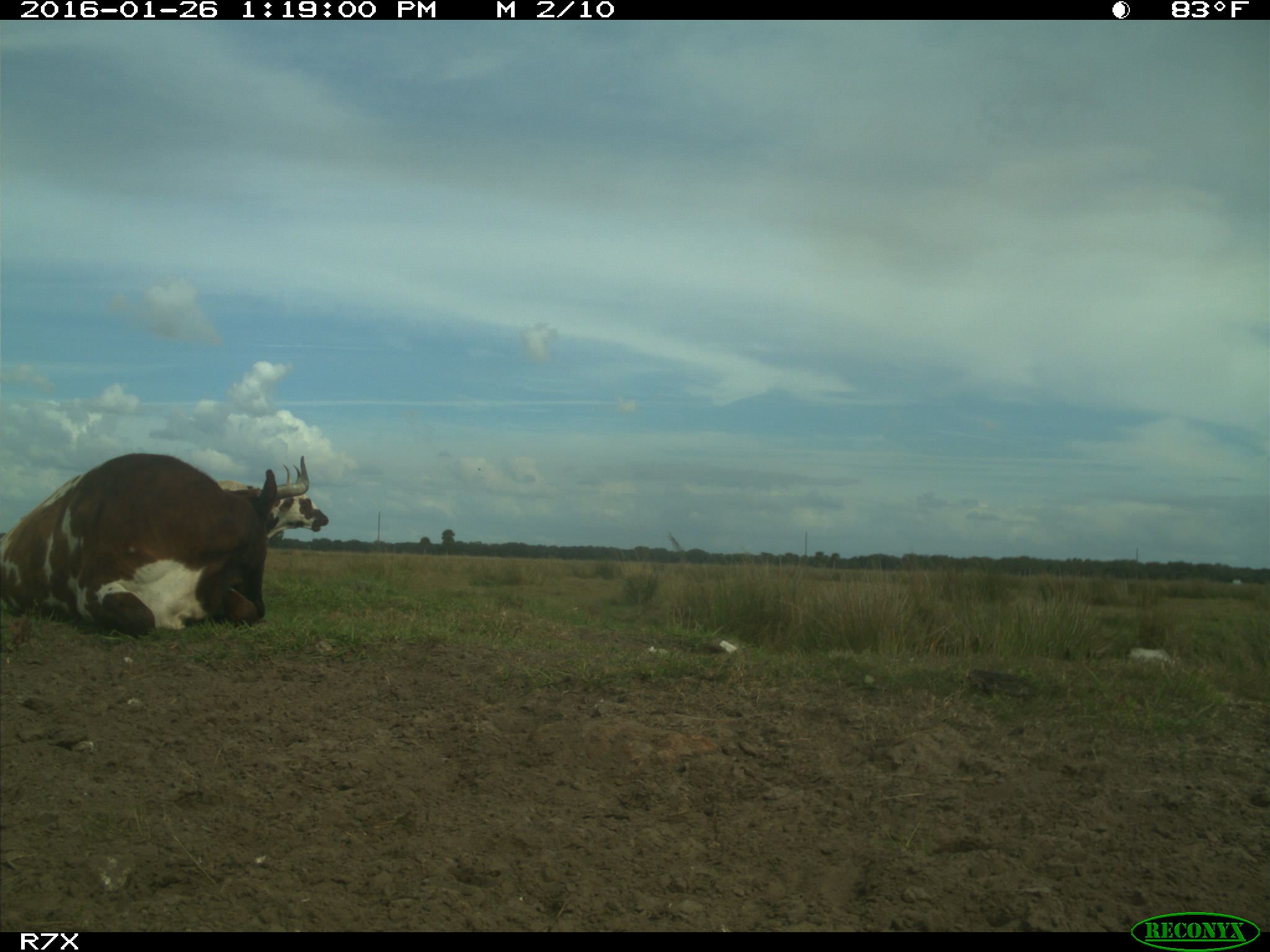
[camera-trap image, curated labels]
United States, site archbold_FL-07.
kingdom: Animalia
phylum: Chordata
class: Mammalia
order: Artiodactyla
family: Bovidae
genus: Bos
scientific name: Bos taurus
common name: domestic cow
Bos taurus (domestic cow).